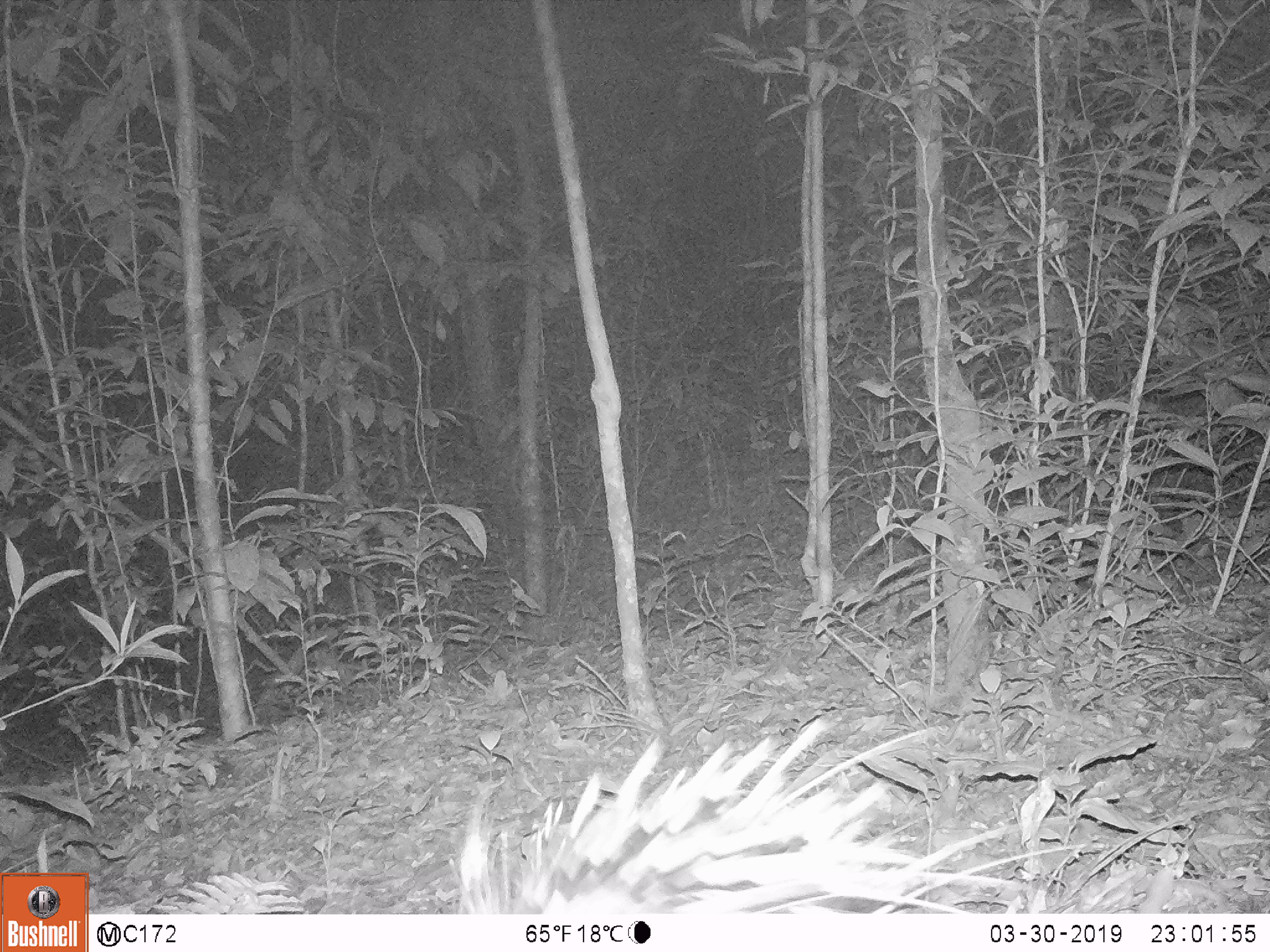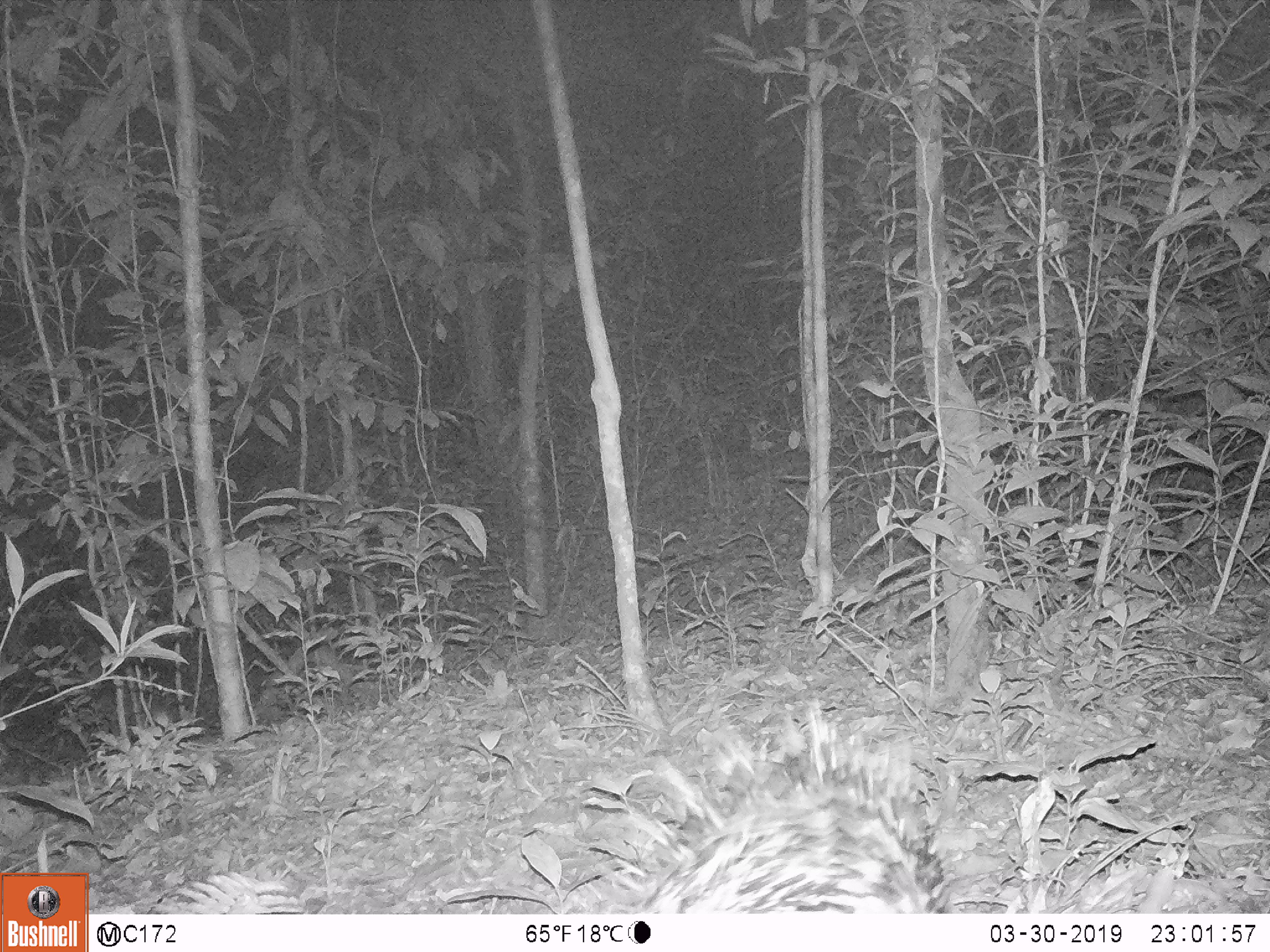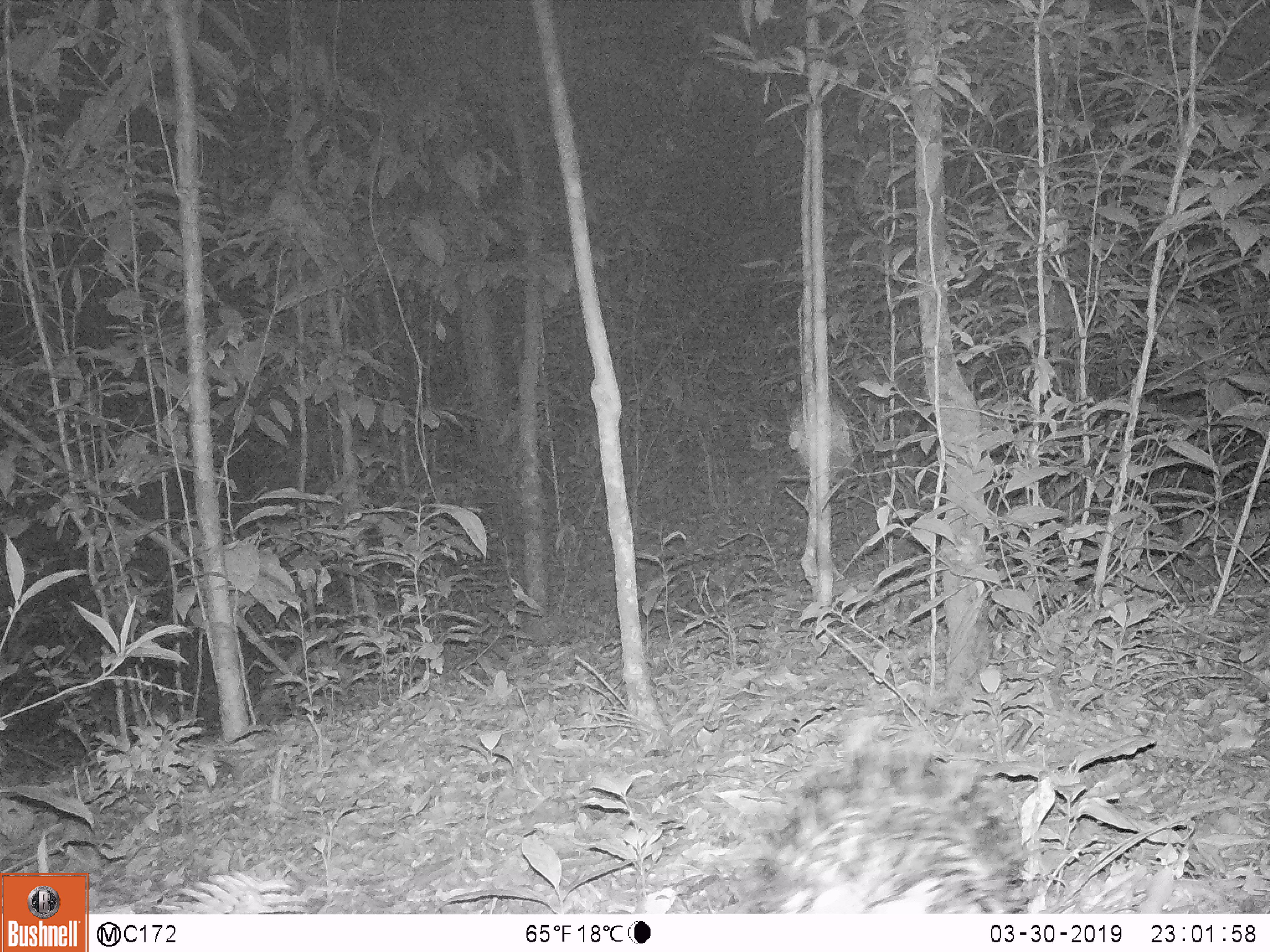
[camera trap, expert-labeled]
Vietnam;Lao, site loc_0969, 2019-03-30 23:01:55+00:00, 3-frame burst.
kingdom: Animalia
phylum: Chordata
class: Mammalia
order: Rodentia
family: Hystricidae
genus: Hystrix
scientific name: Hystrix brachyura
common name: malayan porcupine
Malayan porcupine (Hystrix brachyura). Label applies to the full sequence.